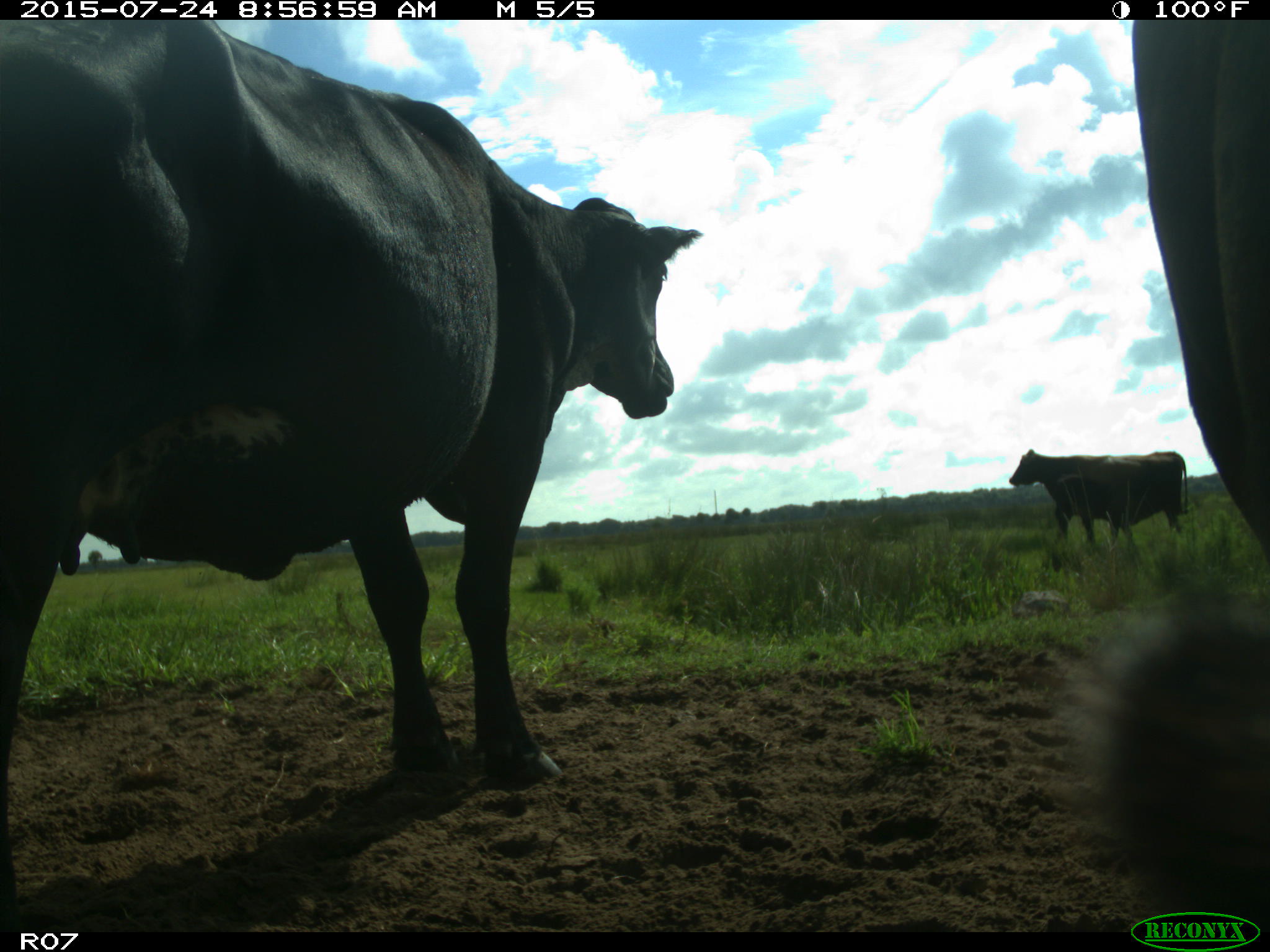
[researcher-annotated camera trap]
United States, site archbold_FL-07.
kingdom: Animalia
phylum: Chordata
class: Mammalia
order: Artiodactyla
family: Bovidae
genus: Bos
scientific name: Bos taurus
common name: domestic cow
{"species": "Bos taurus (domestic cow)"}